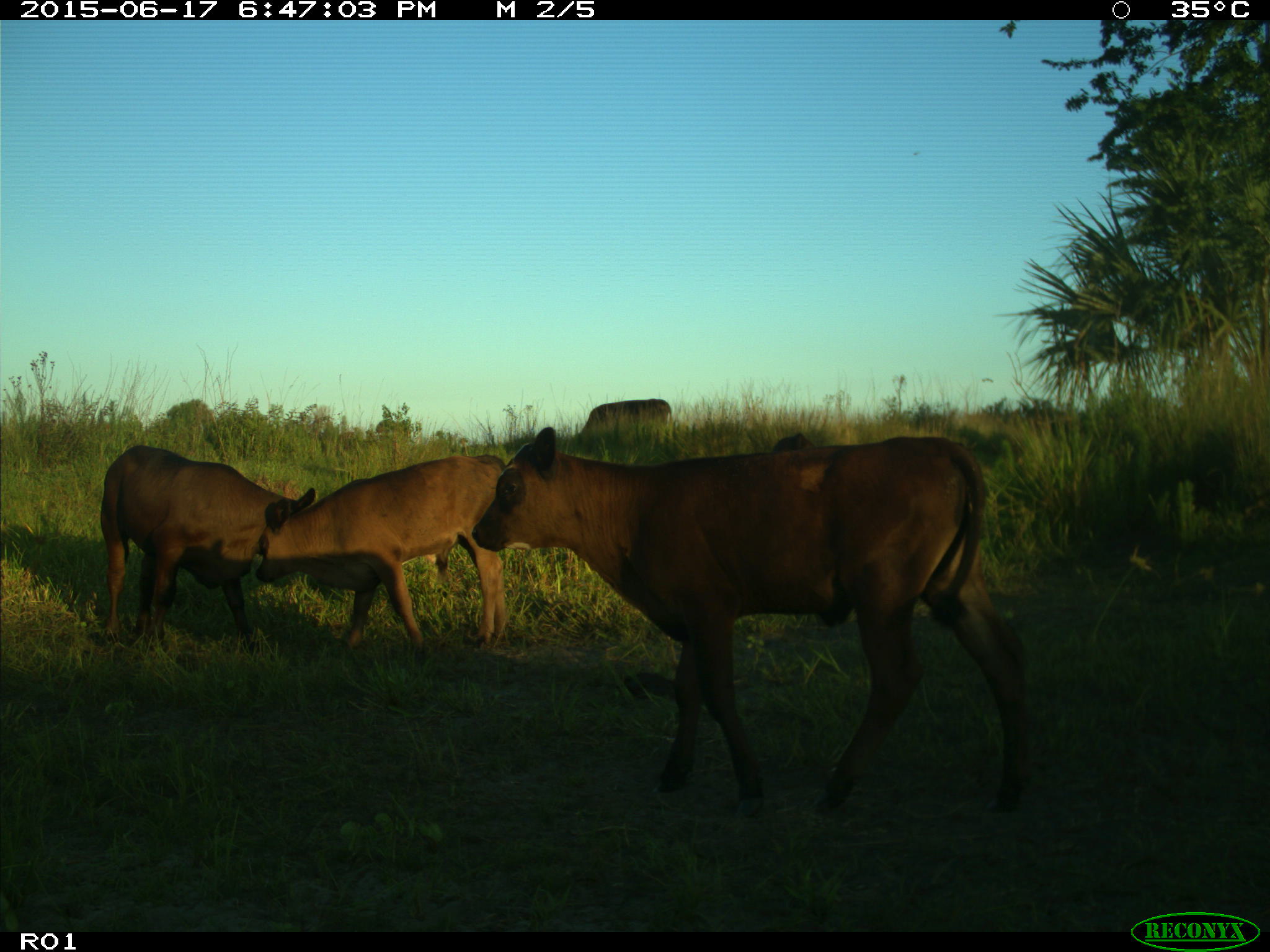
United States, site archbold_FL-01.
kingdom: Animalia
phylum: Chordata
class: Mammalia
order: Artiodactyla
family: Bovidae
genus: Bos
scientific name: Bos taurus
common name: domestic cow